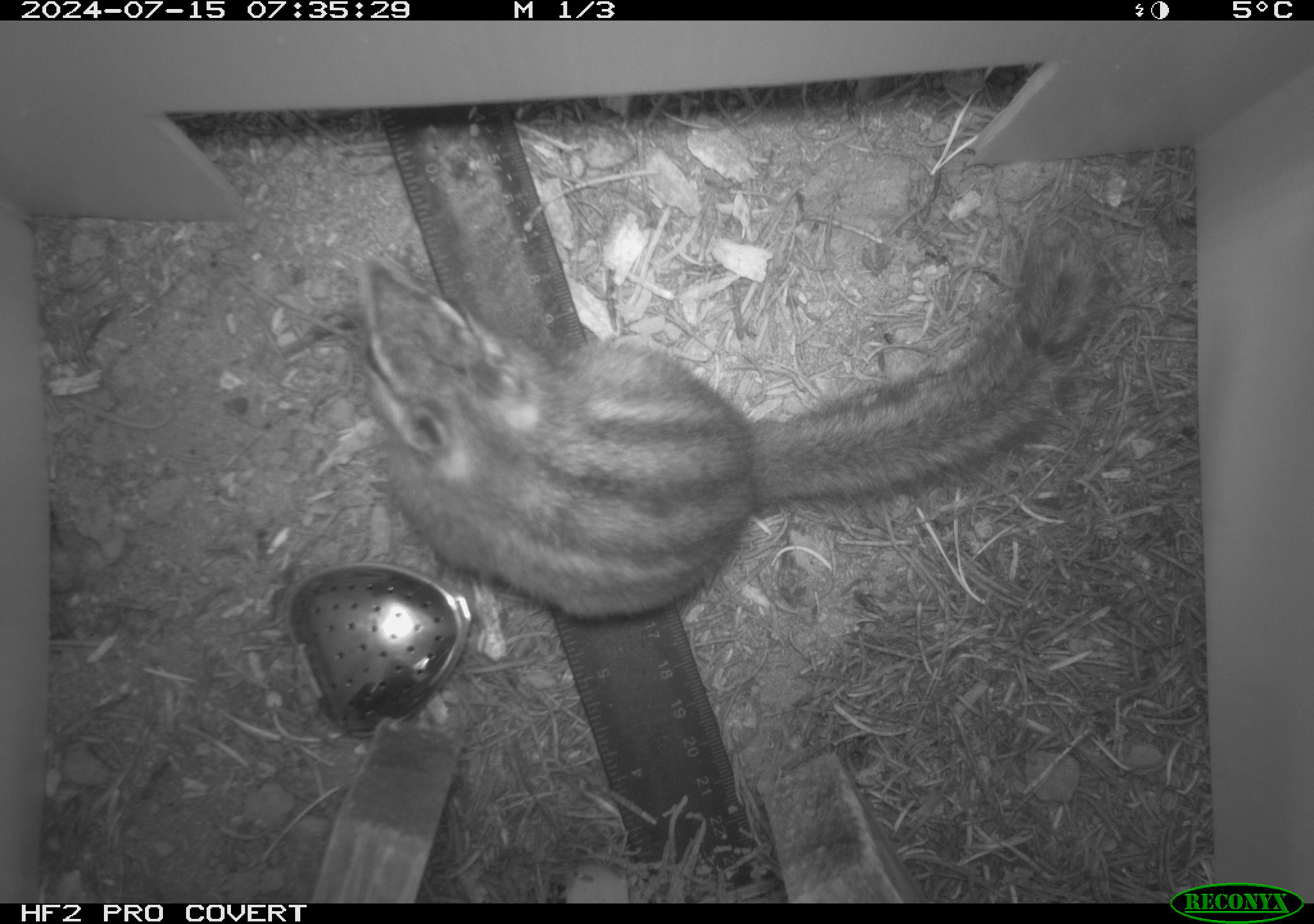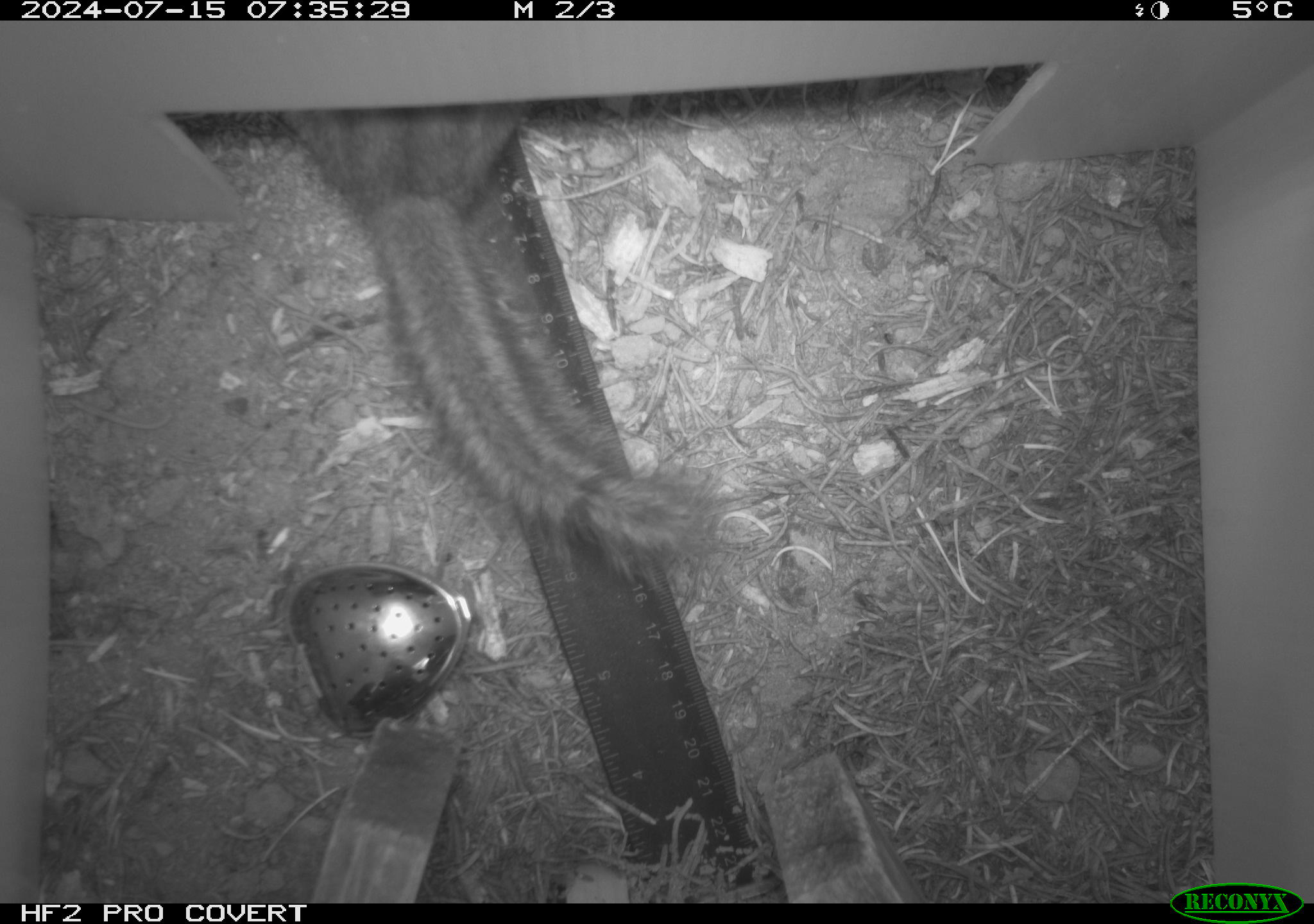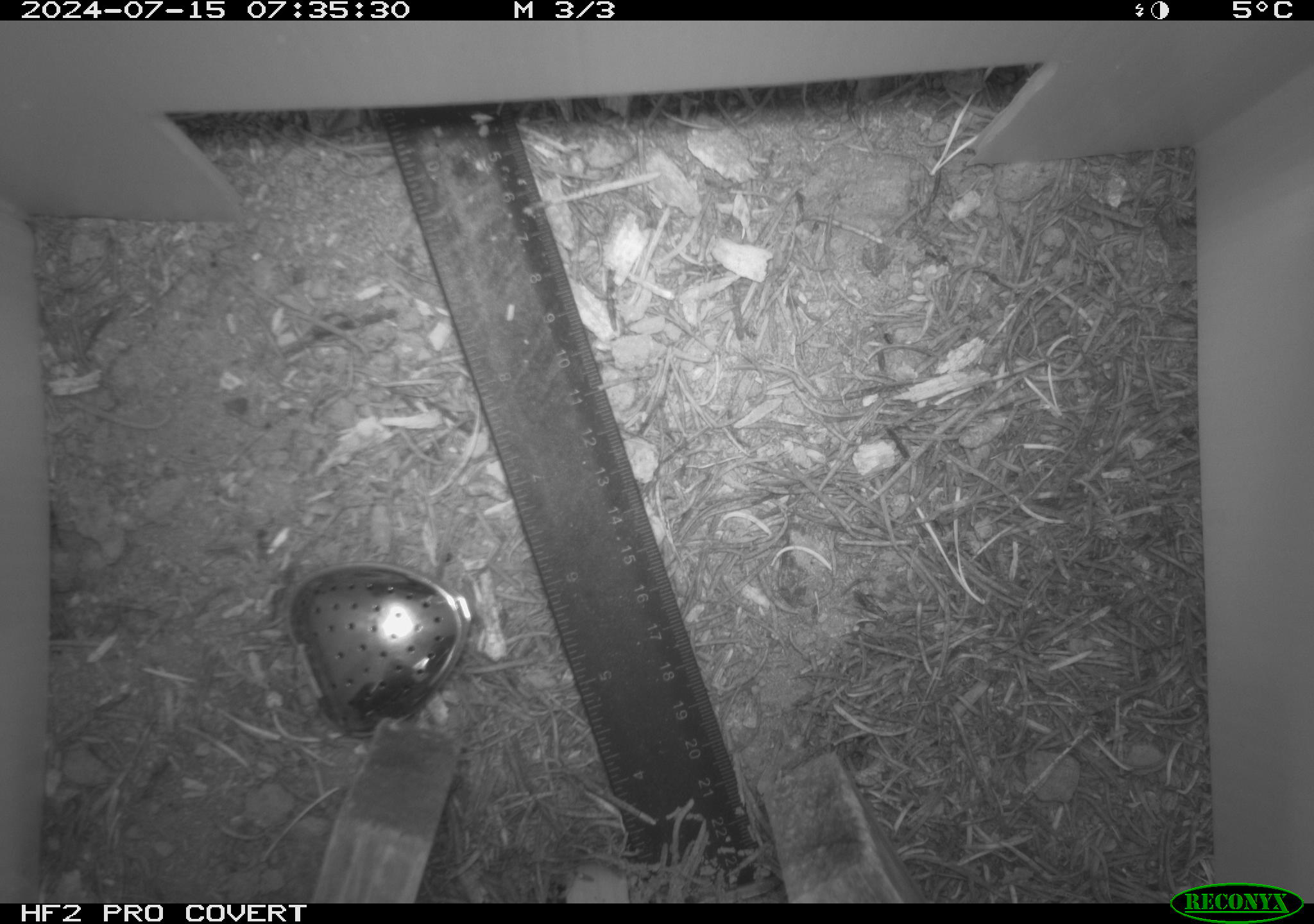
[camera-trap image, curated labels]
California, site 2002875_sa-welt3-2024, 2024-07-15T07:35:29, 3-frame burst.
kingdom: Animalia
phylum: Chordata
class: Mammalia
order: Rodentia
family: Sciuridae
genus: Neotamias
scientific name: Neotamias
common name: western chipmunks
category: neotamias species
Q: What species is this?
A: Neotamias species (western chipmunks) (Neotamias).